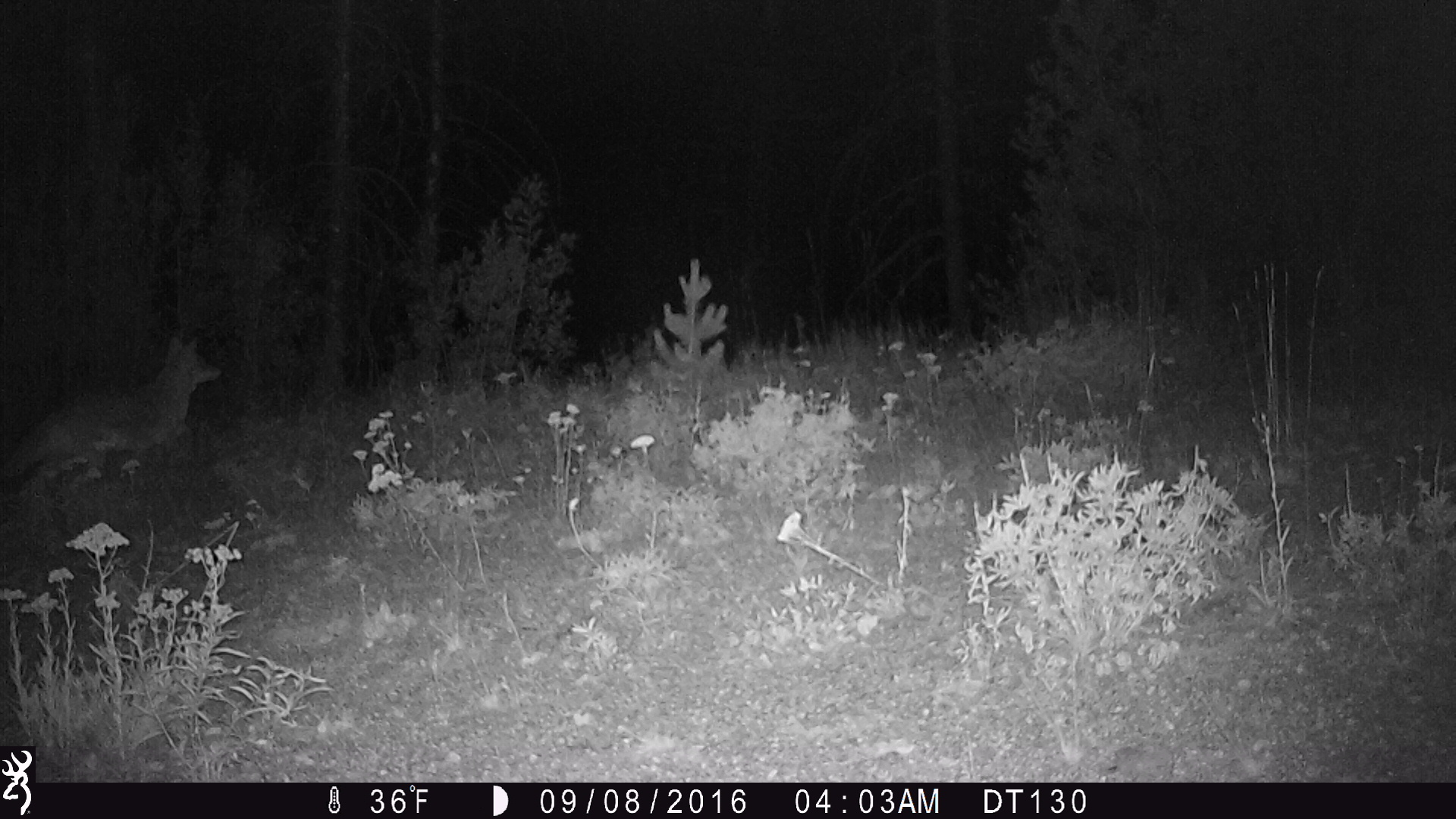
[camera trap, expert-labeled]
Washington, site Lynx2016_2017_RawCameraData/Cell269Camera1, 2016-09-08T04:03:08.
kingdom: Animalia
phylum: Chordata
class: Mammalia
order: Carnivora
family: Canidae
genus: Canis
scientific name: Canis latrans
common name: coyote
Canis latrans (coyote). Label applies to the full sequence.